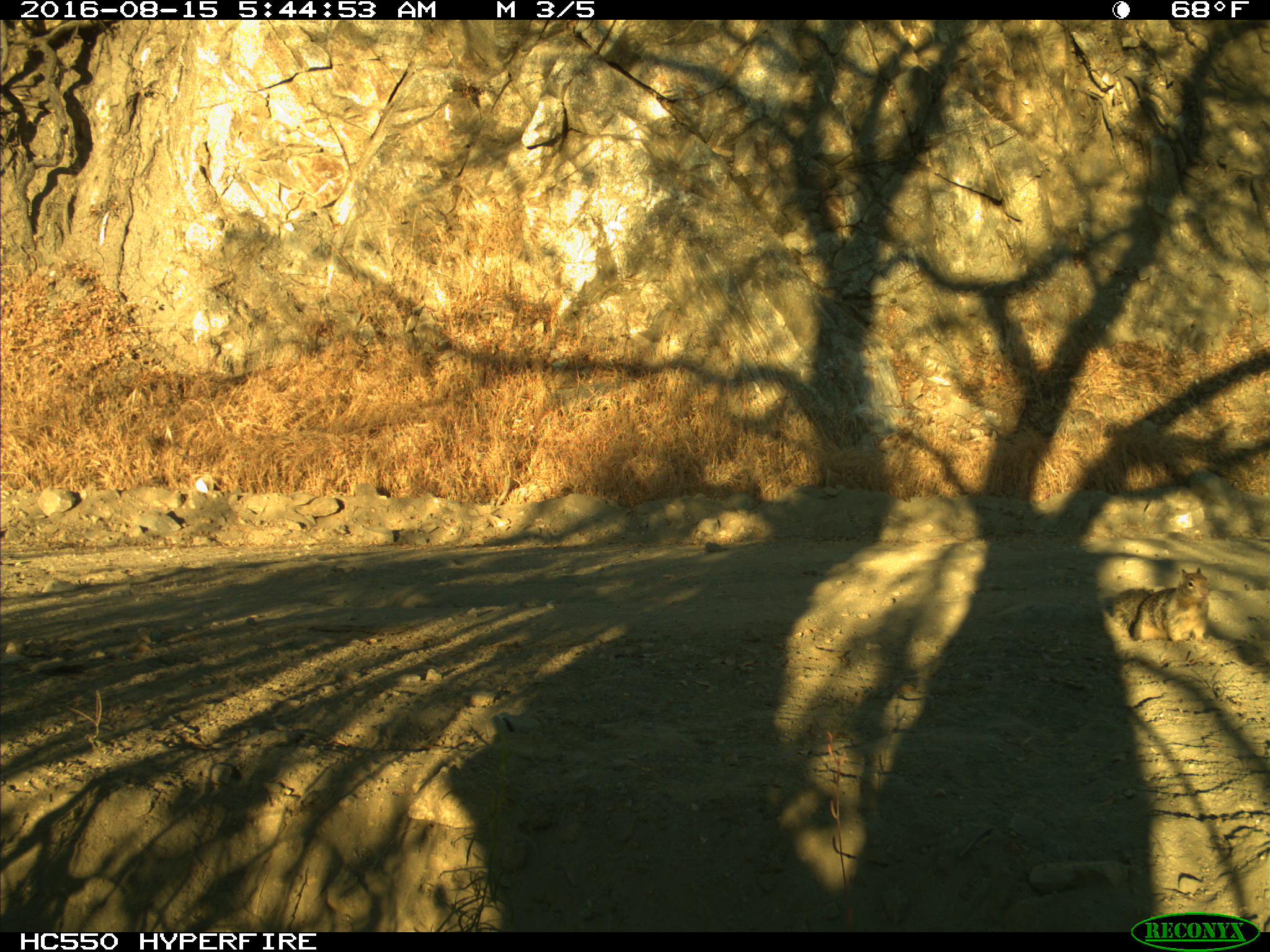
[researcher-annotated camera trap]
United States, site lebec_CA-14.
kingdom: Animalia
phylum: Chordata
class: Mammalia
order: Rodentia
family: Sciuridae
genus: Otospermophilus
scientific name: Otospermophilus beecheyi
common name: california ground squirrel